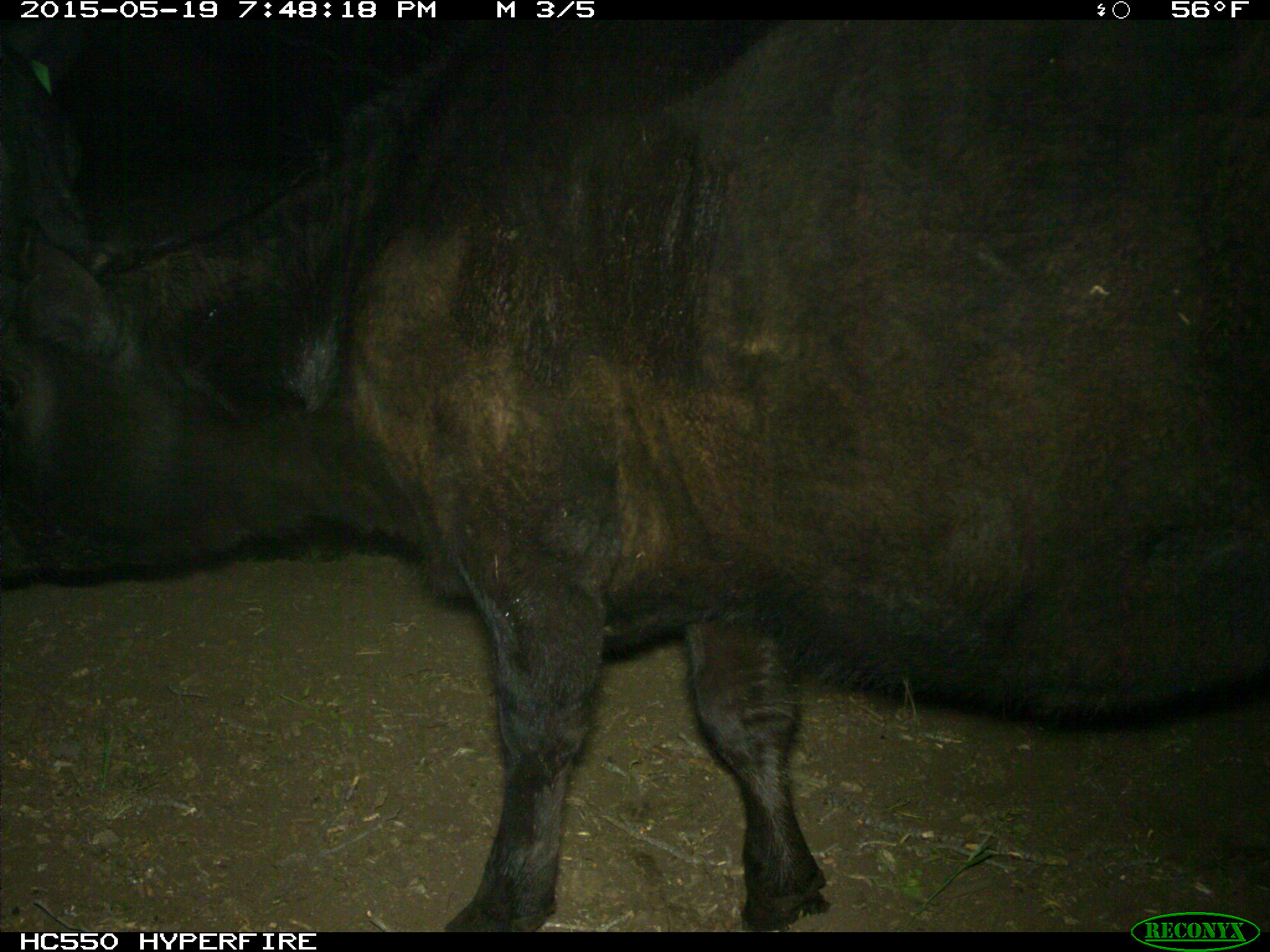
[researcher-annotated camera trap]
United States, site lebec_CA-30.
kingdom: Animalia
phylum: Chordata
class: Mammalia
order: Artiodactyla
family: Bovidae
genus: Bos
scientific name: Bos taurus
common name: domestic cow